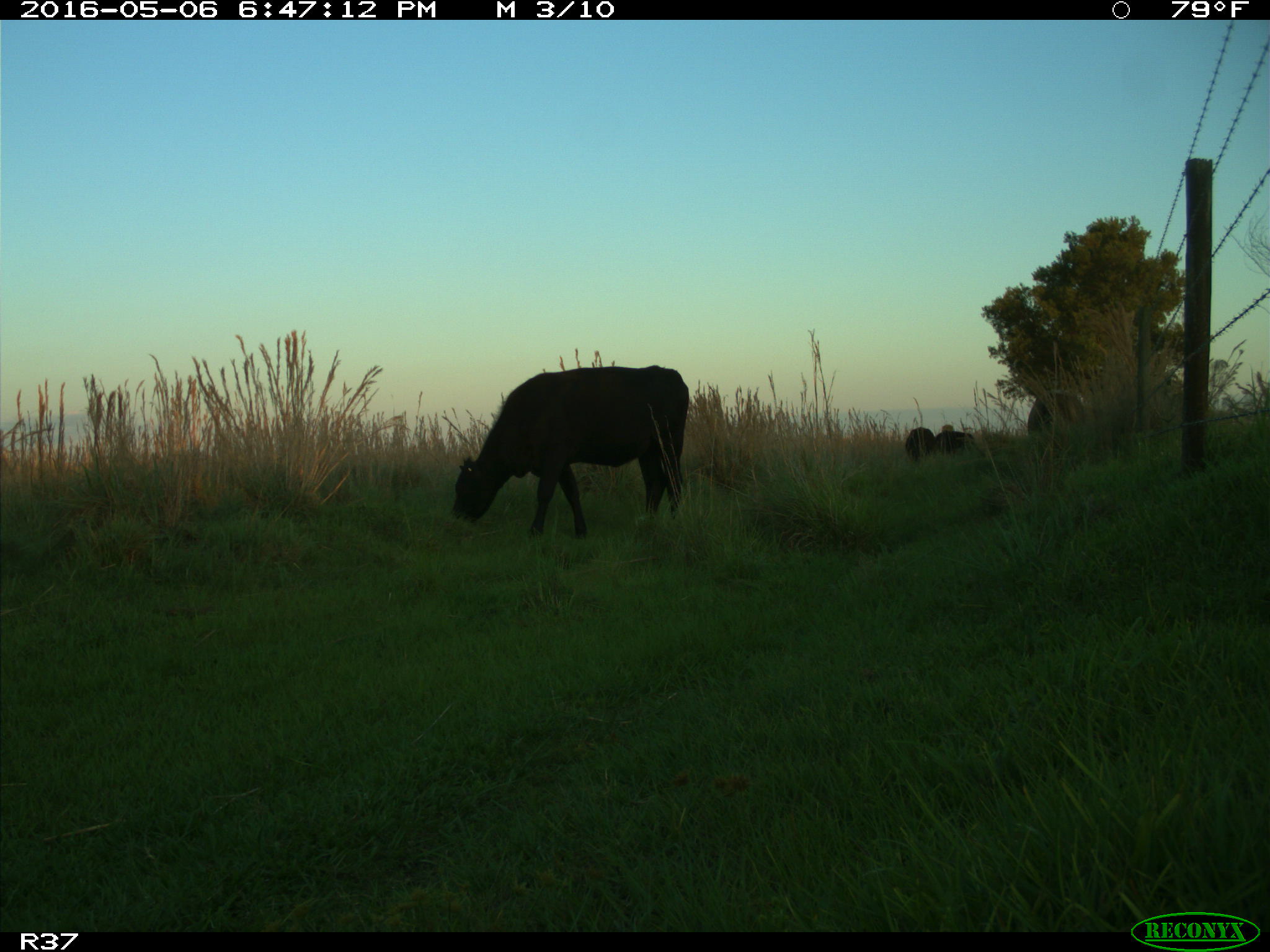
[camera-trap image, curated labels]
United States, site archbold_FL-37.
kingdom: Animalia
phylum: Chordata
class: Mammalia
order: Artiodactyla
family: Bovidae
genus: Bos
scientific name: Bos taurus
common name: domestic cow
Bos taurus (domestic cow).